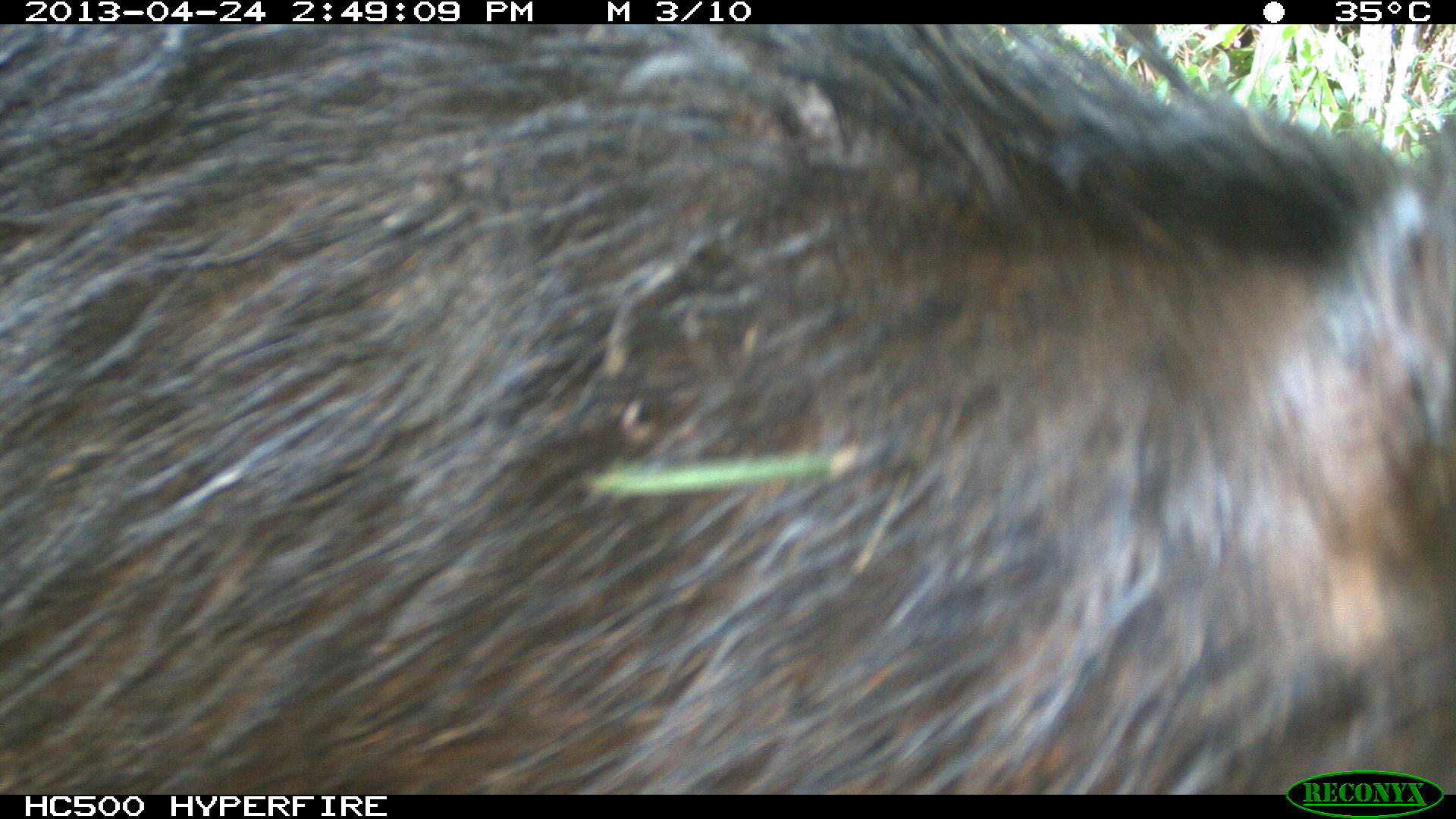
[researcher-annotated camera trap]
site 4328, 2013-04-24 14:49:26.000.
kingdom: Animalia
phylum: Chordata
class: Mammalia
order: Artiodactyla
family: Tayassuidae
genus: Tayassu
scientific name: Tayassu pecari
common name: white-lipped peccary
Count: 10.